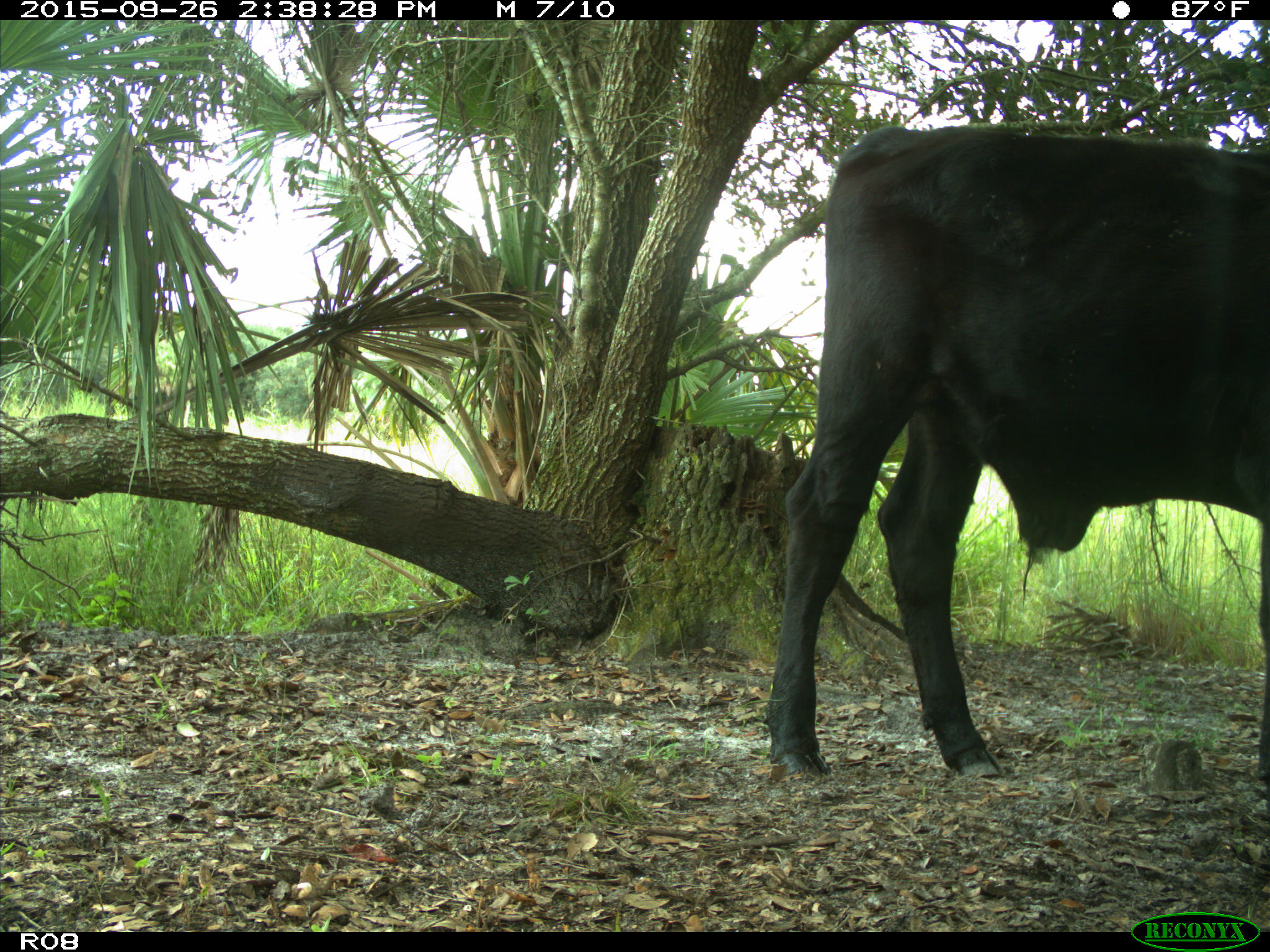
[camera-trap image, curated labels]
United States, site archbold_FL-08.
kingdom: Animalia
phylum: Chordata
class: Mammalia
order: Artiodactyla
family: Bovidae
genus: Bos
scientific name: Bos taurus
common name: domestic cow